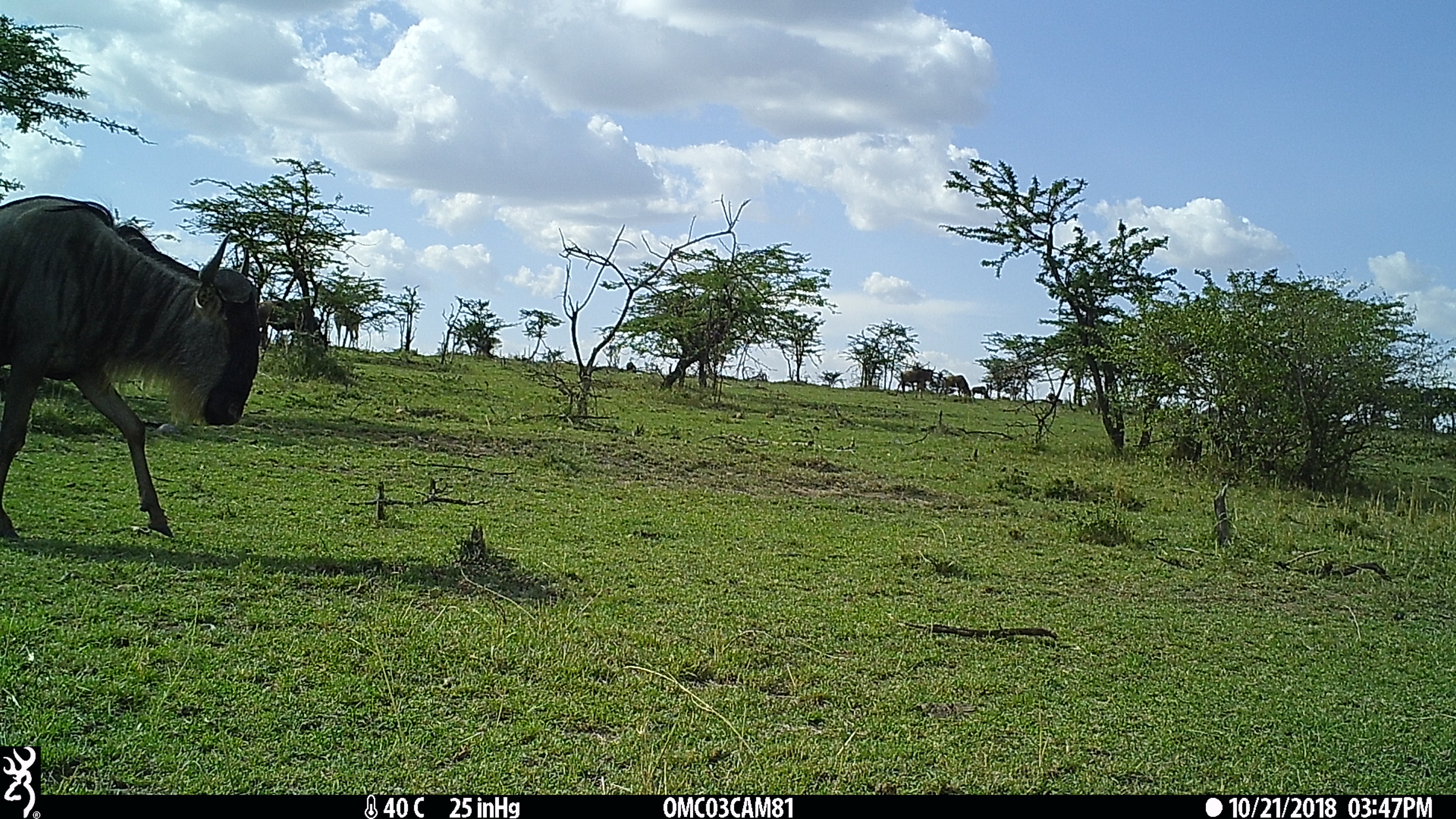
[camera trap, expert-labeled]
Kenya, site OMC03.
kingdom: Animalia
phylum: Chordata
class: Mammalia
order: Artiodactyla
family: Bovidae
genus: Connochaetes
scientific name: Connochaetes taurinus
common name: blue wildebeest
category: wildebeest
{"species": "wildebeest (blue wildebeest) (Connochaetes taurinus)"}